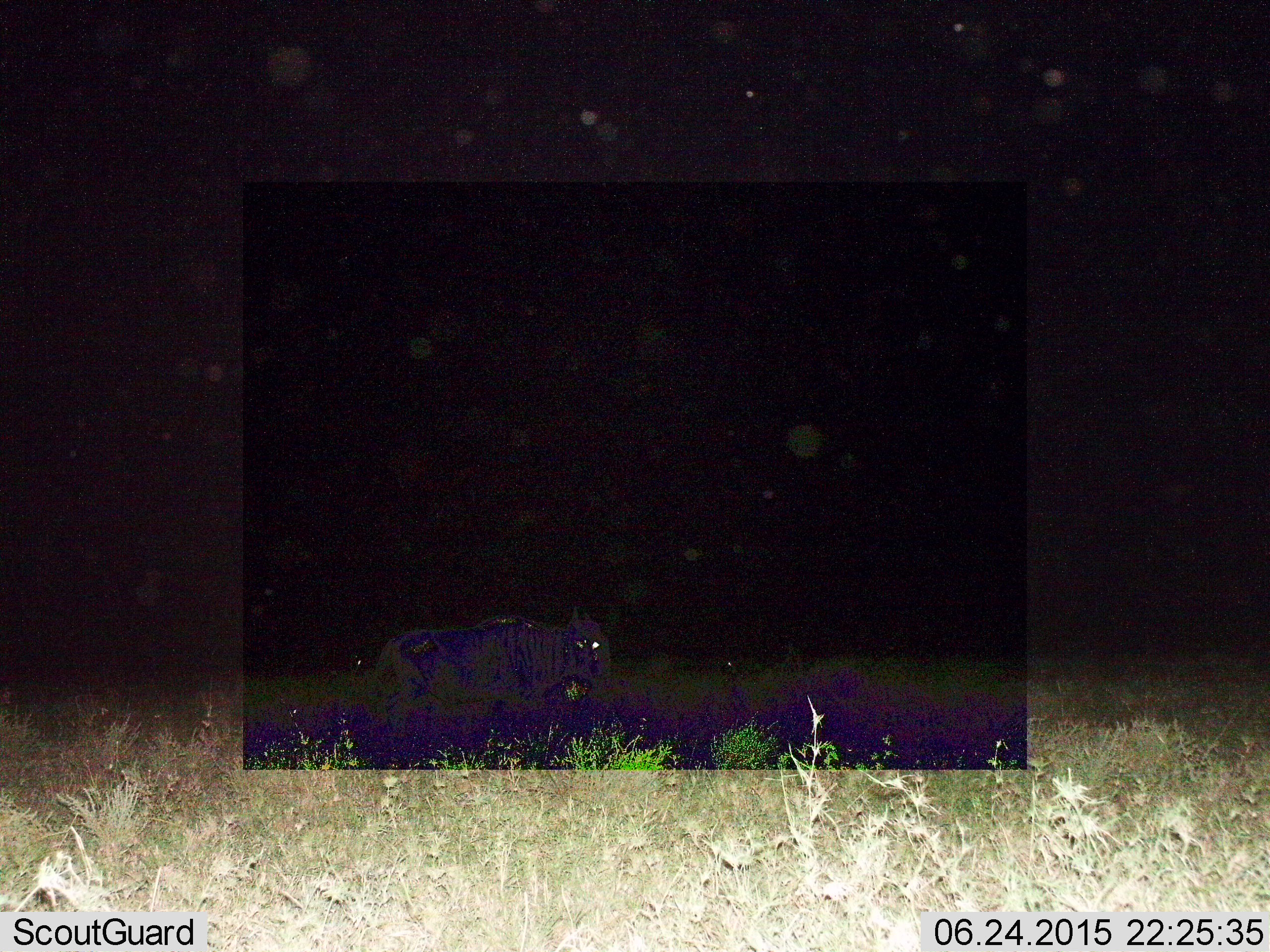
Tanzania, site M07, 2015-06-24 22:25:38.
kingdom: Animalia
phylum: Chordata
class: Mammalia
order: Artiodactyla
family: Bovidae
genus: Connochaetes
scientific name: Connochaetes taurinus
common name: blue wildebeest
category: wildebeest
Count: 1.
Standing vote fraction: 50%.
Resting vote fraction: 0%.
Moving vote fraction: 50%.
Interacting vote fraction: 0%.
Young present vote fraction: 0%.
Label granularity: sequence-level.